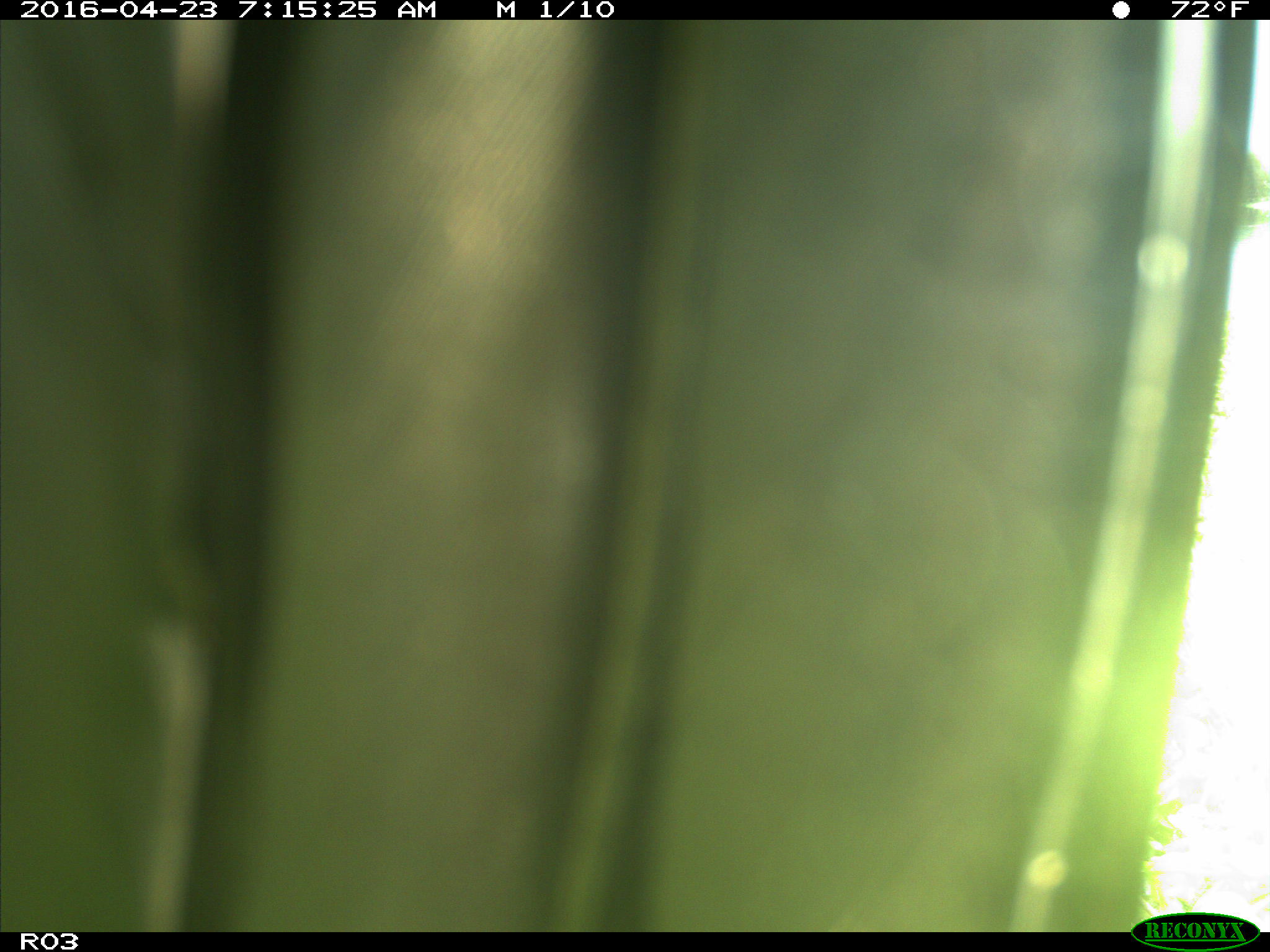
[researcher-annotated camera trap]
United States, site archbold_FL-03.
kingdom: Animalia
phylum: Chordata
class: Aves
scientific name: Aves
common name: birds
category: unidentified bird